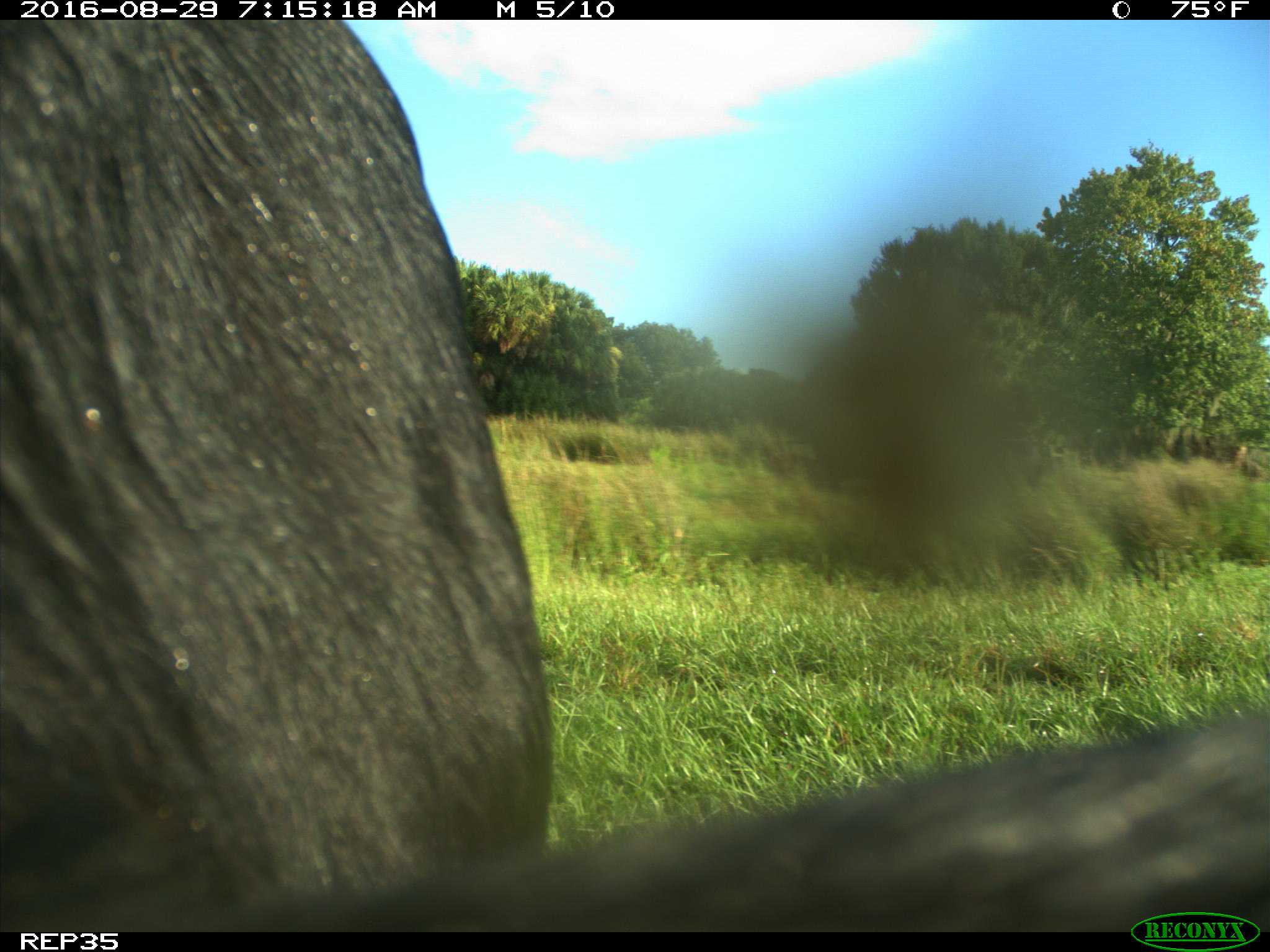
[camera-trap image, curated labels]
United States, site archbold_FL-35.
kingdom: Animalia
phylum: Chordata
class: Mammalia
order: Artiodactyla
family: Bovidae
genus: Bos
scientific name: Bos taurus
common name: domestic cow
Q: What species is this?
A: Bos taurus (domestic cow).